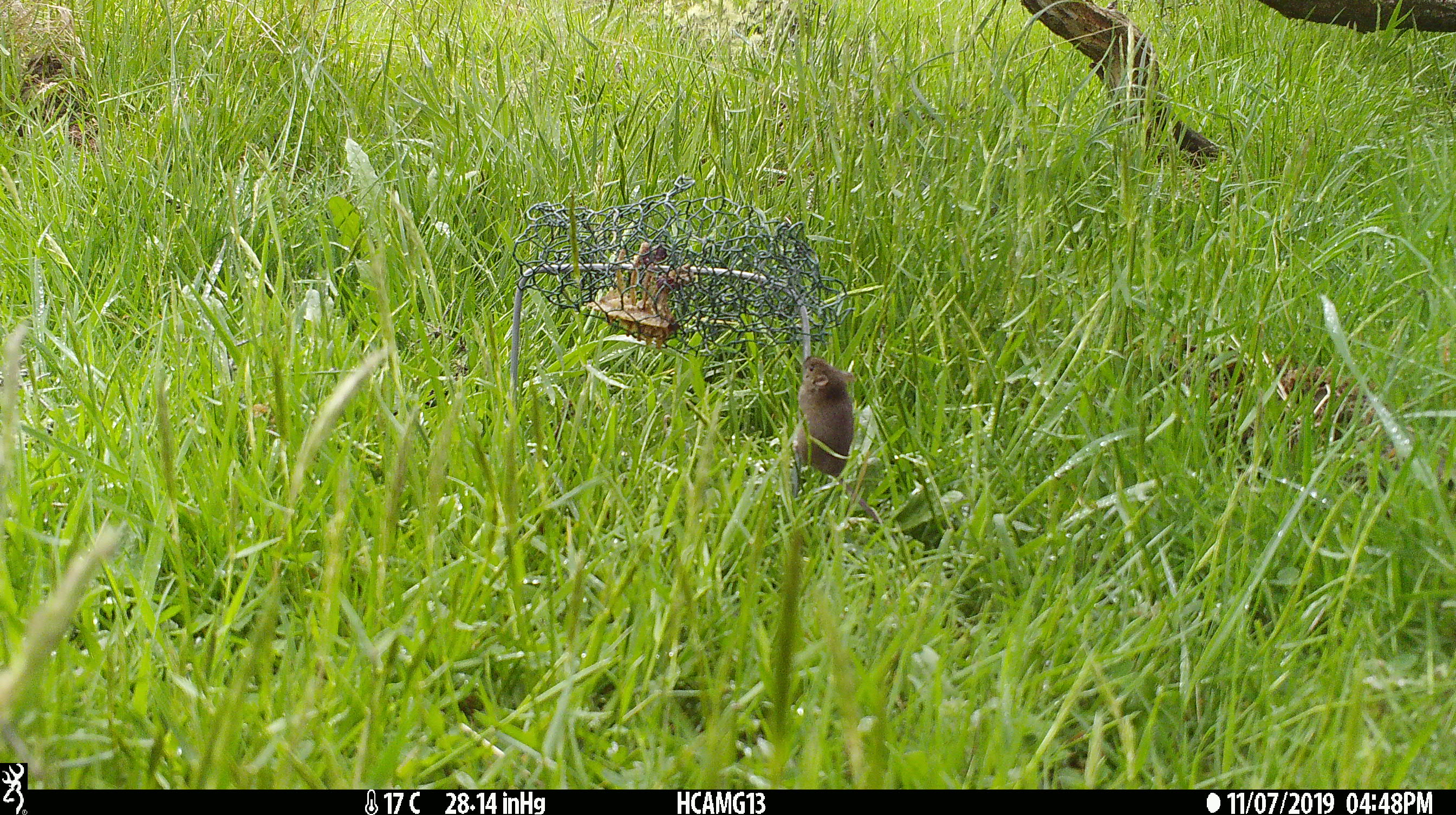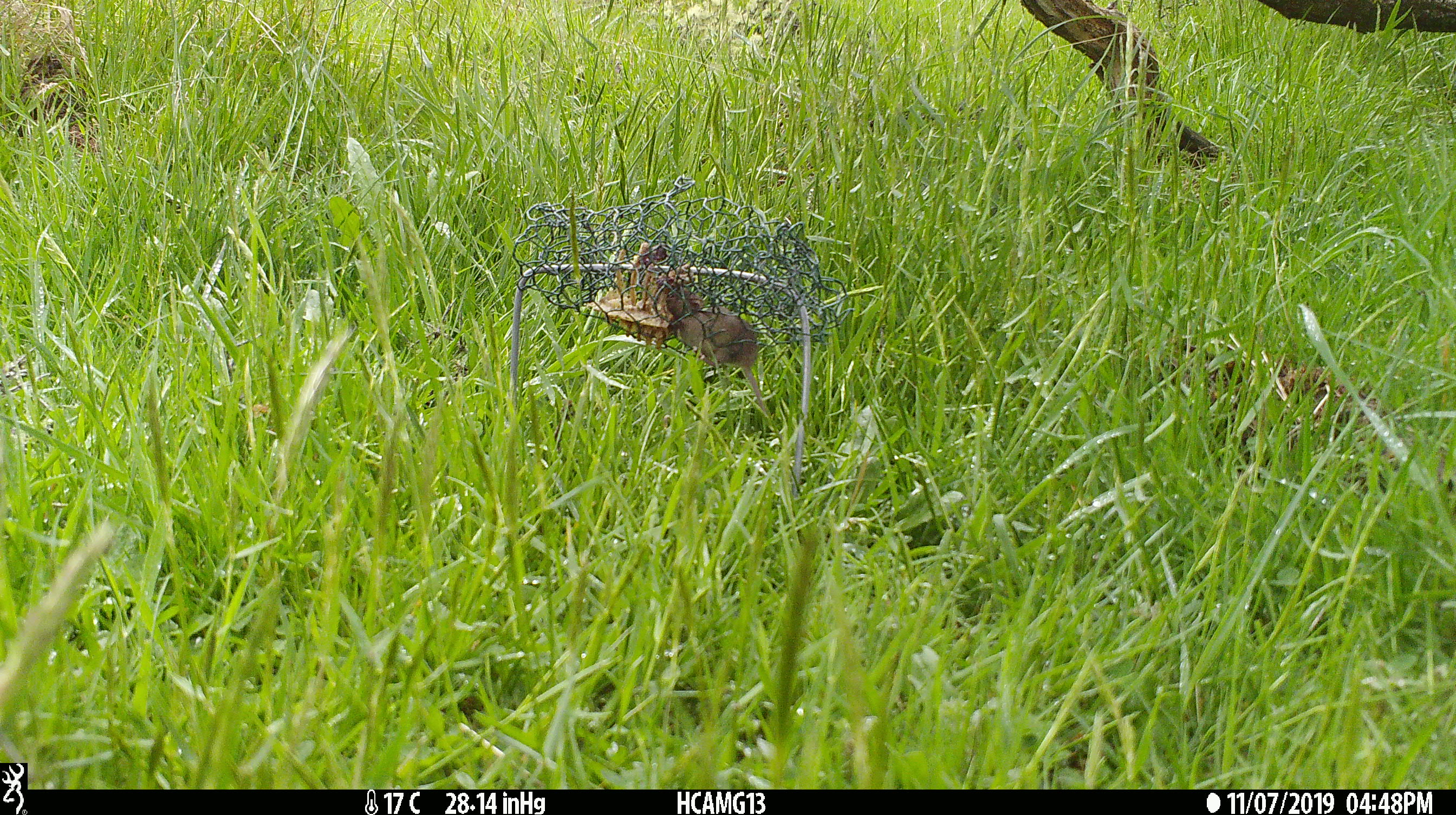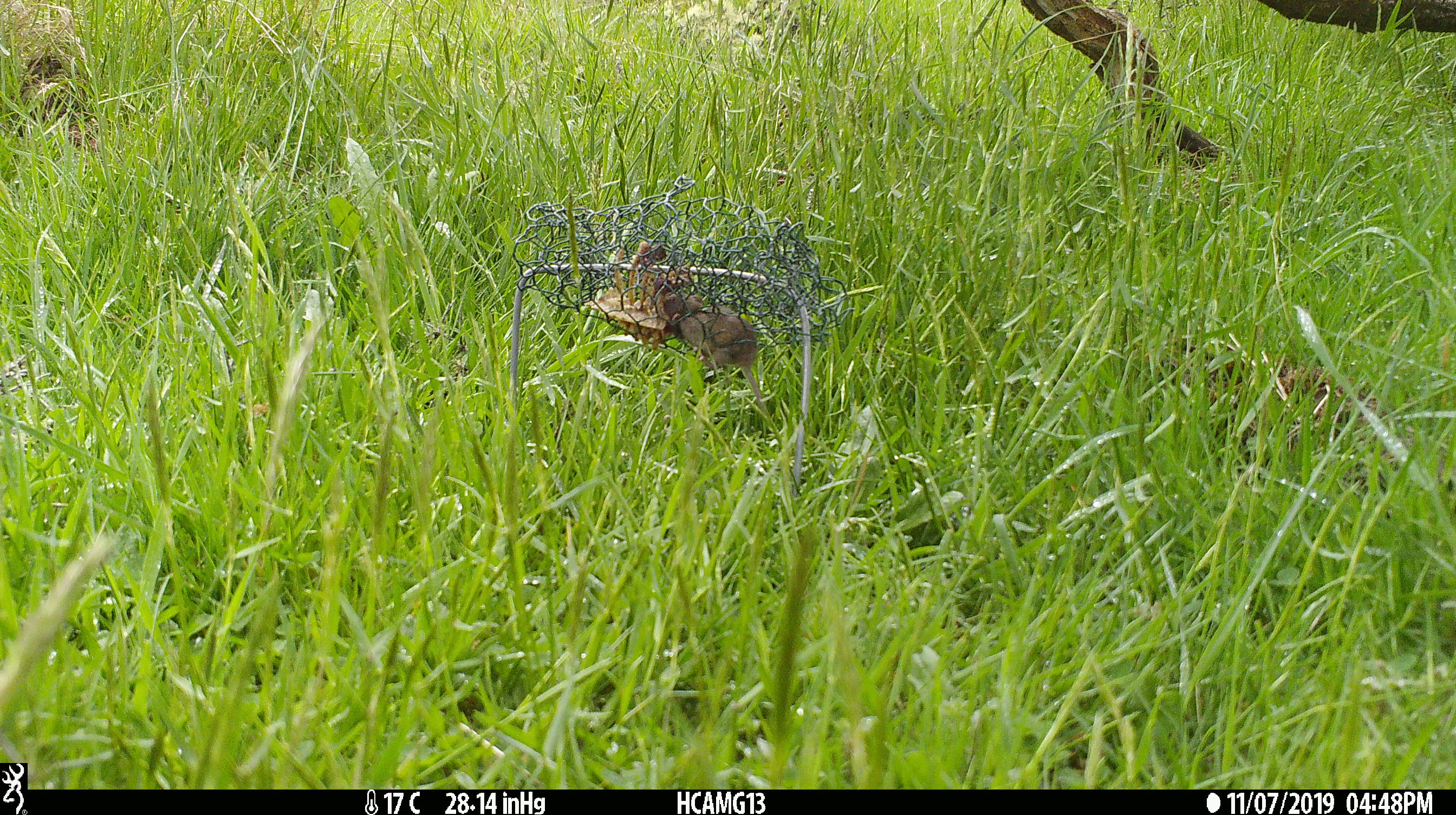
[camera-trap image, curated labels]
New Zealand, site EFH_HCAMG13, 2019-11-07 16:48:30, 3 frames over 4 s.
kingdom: Animalia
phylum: Chordata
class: Mammalia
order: Rodentia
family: Muridae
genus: Mus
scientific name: Mus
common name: mouse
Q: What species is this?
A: Mouse (Mus).